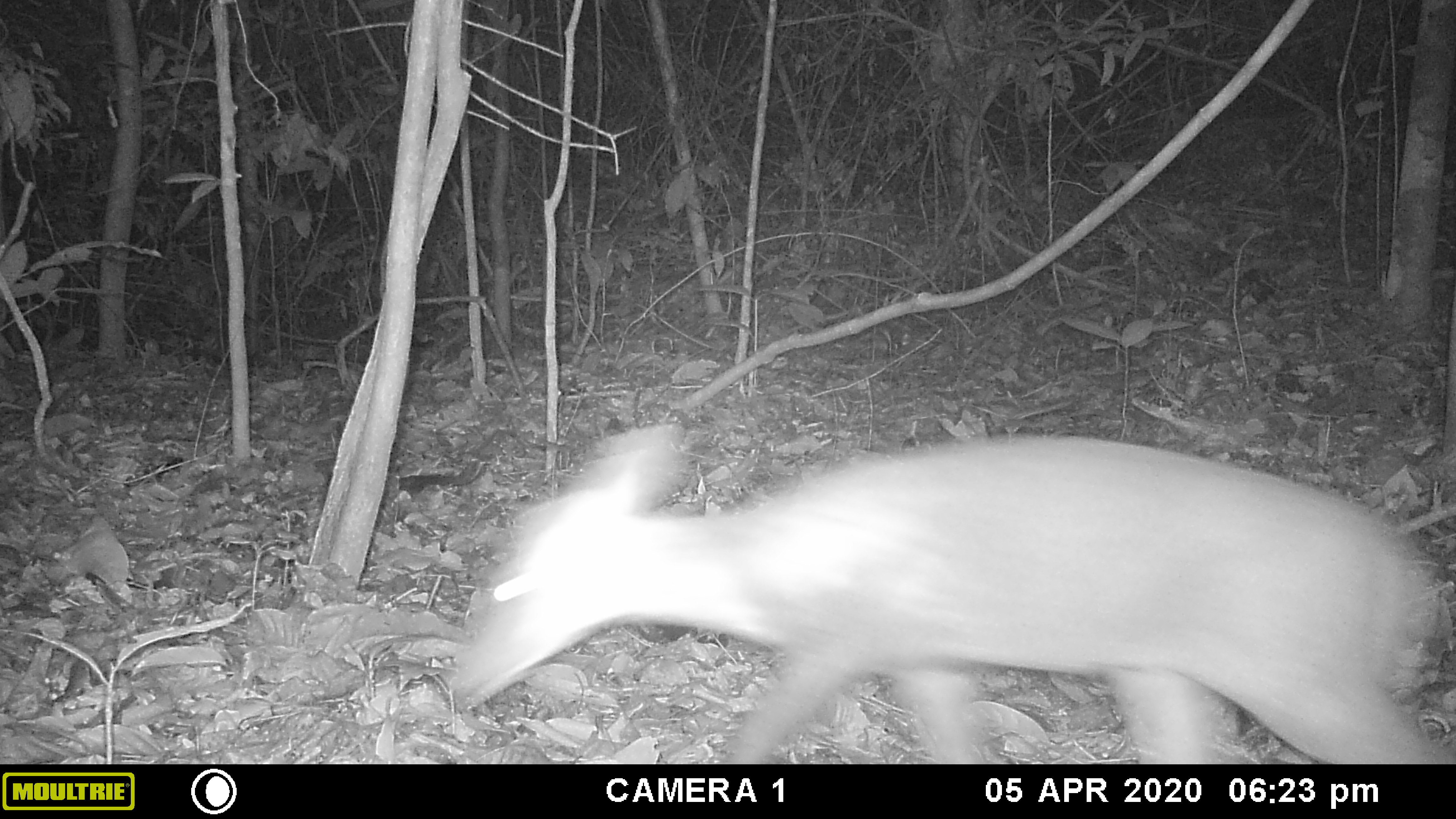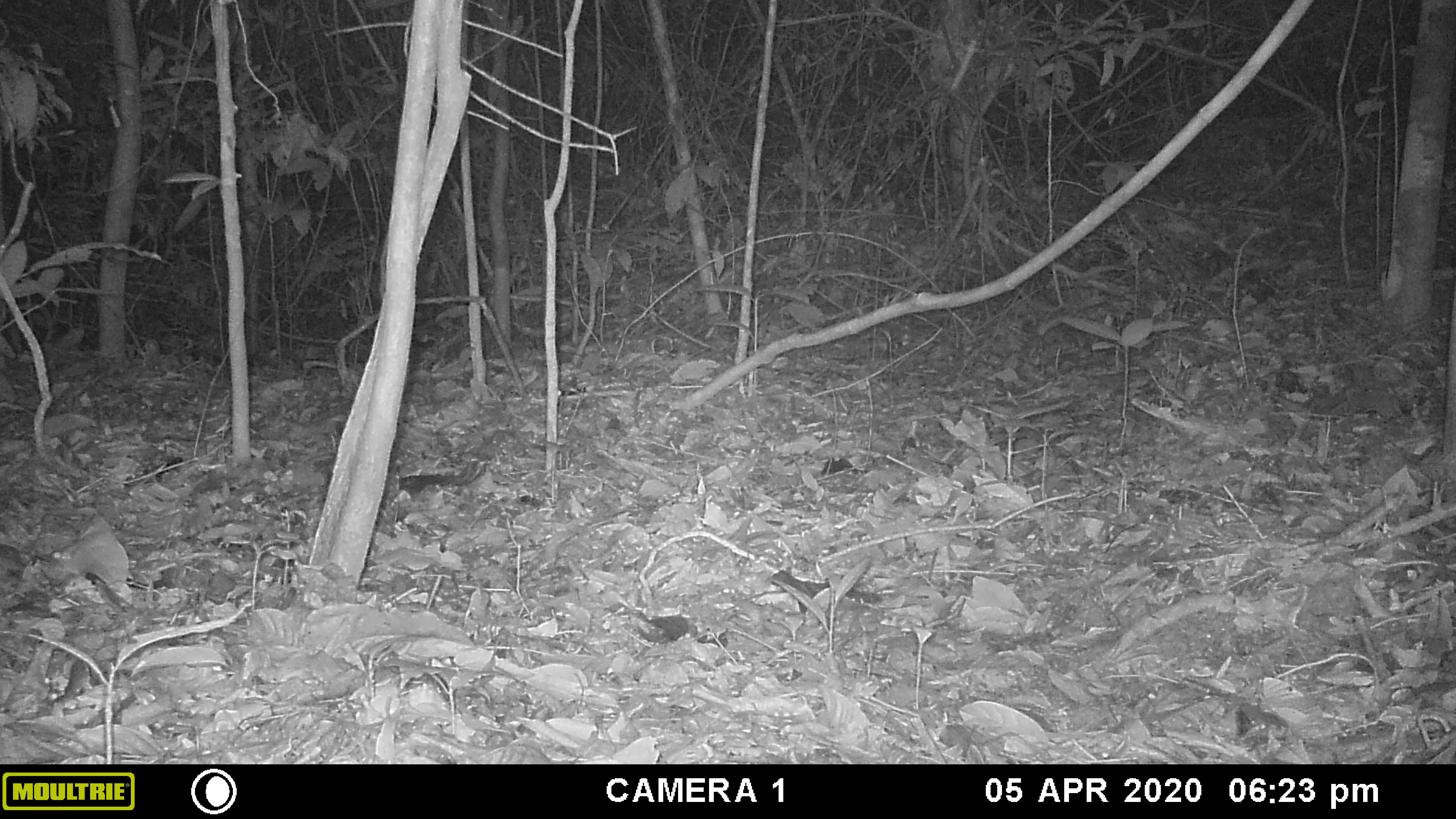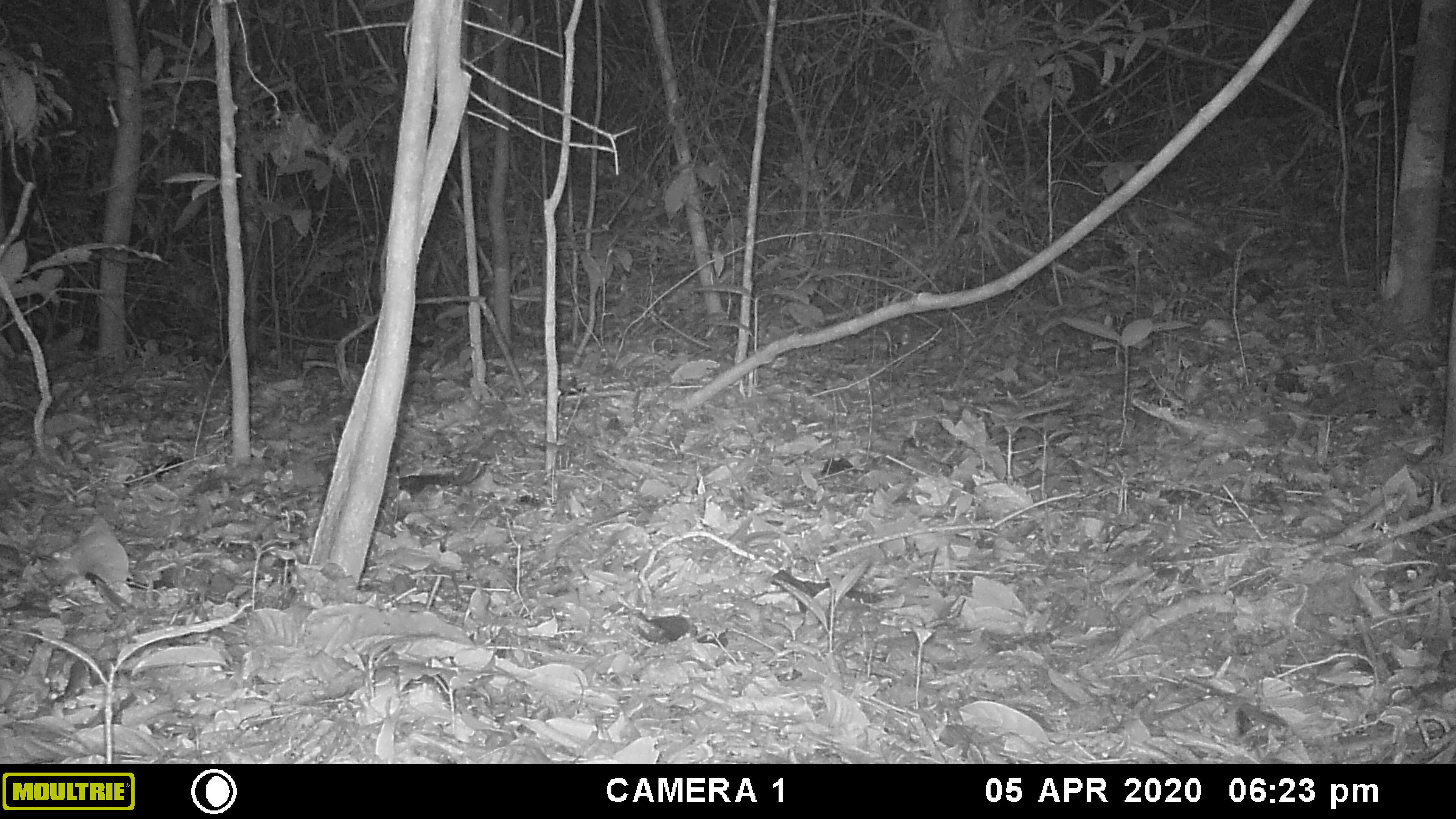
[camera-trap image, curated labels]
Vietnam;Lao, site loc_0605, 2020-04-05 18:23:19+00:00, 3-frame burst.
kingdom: Animalia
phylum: Chordata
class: Mammalia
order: Artiodactyla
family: Cervidae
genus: Muntiacus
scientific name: Muntiacus rooseveltorum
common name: roosevelt's muntjac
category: roosevelts muntjac group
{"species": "roosevelts muntjac group (roosevelt's muntjac) (Muntiacus rooseveltorum)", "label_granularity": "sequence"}